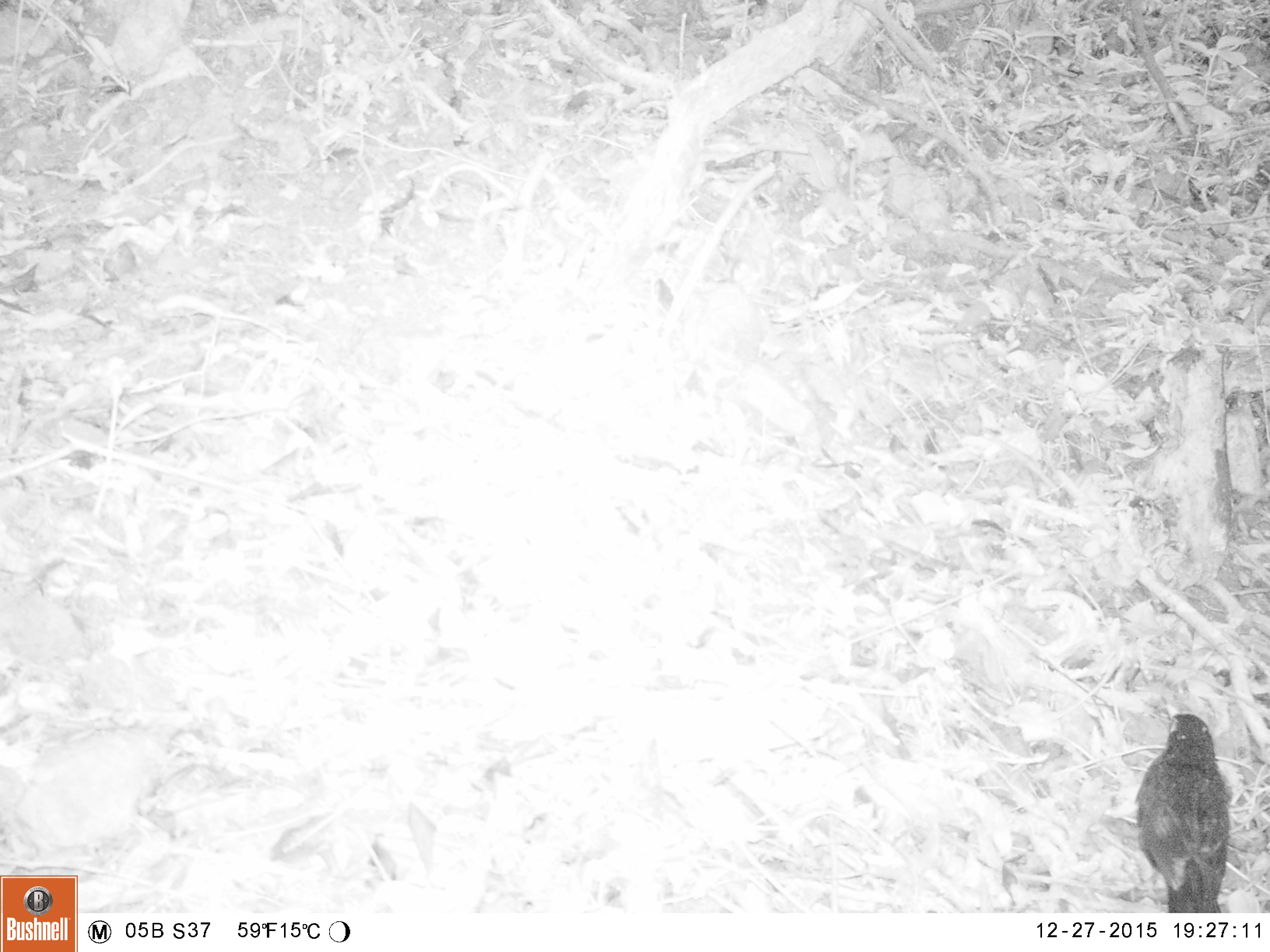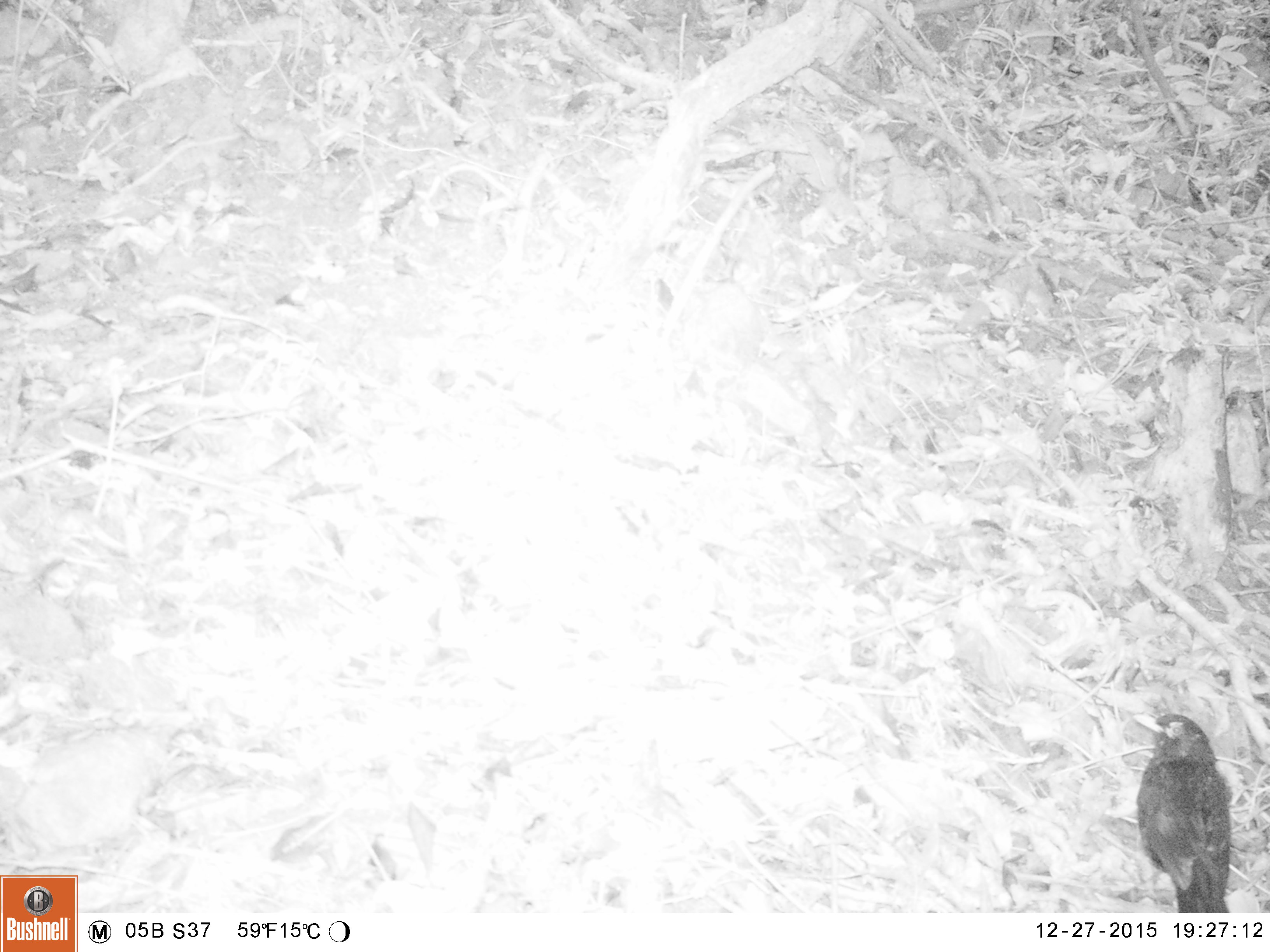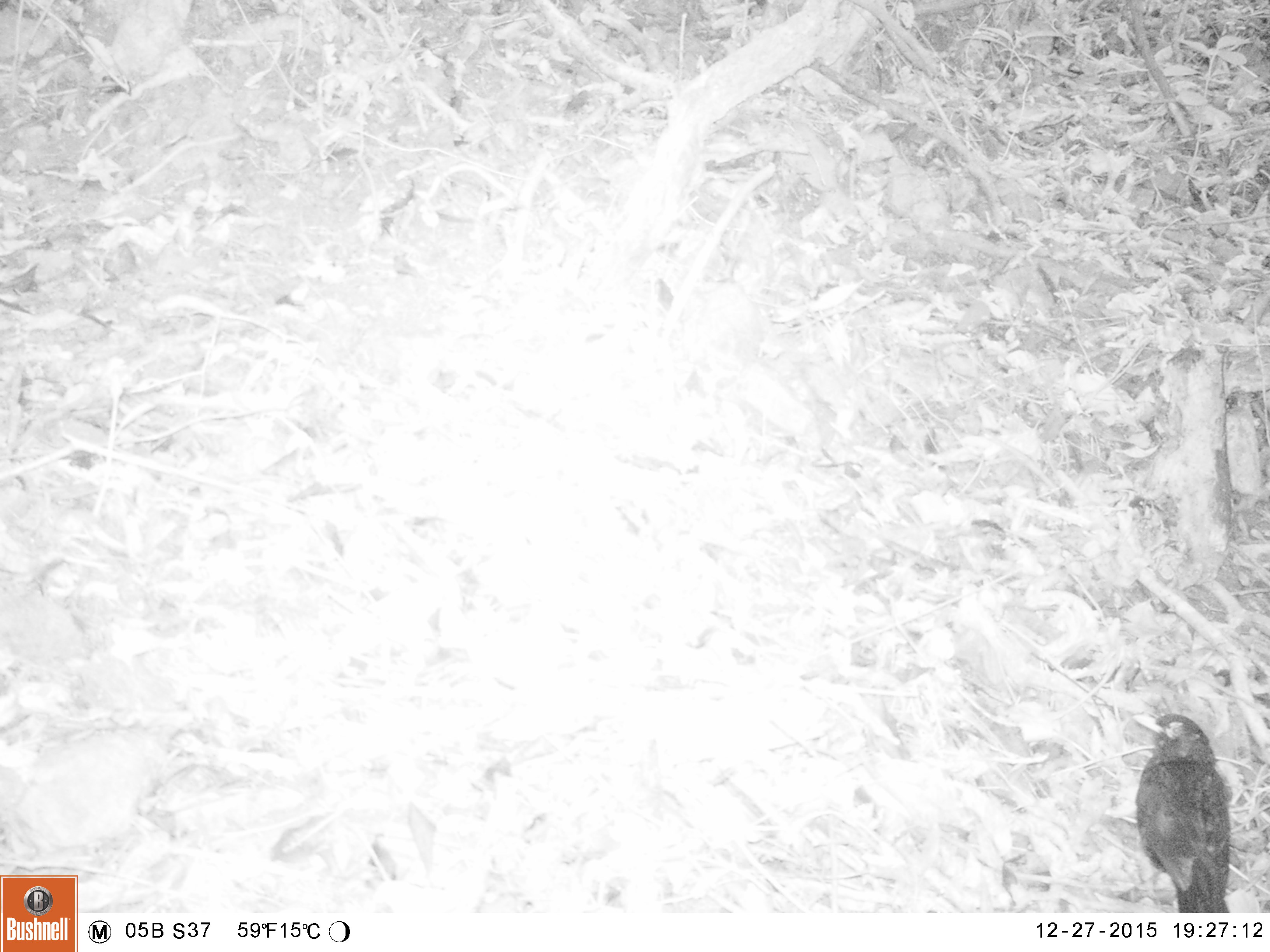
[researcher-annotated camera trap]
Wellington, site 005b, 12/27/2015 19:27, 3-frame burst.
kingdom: Animalia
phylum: Chordata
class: Aves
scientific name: Aves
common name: bird